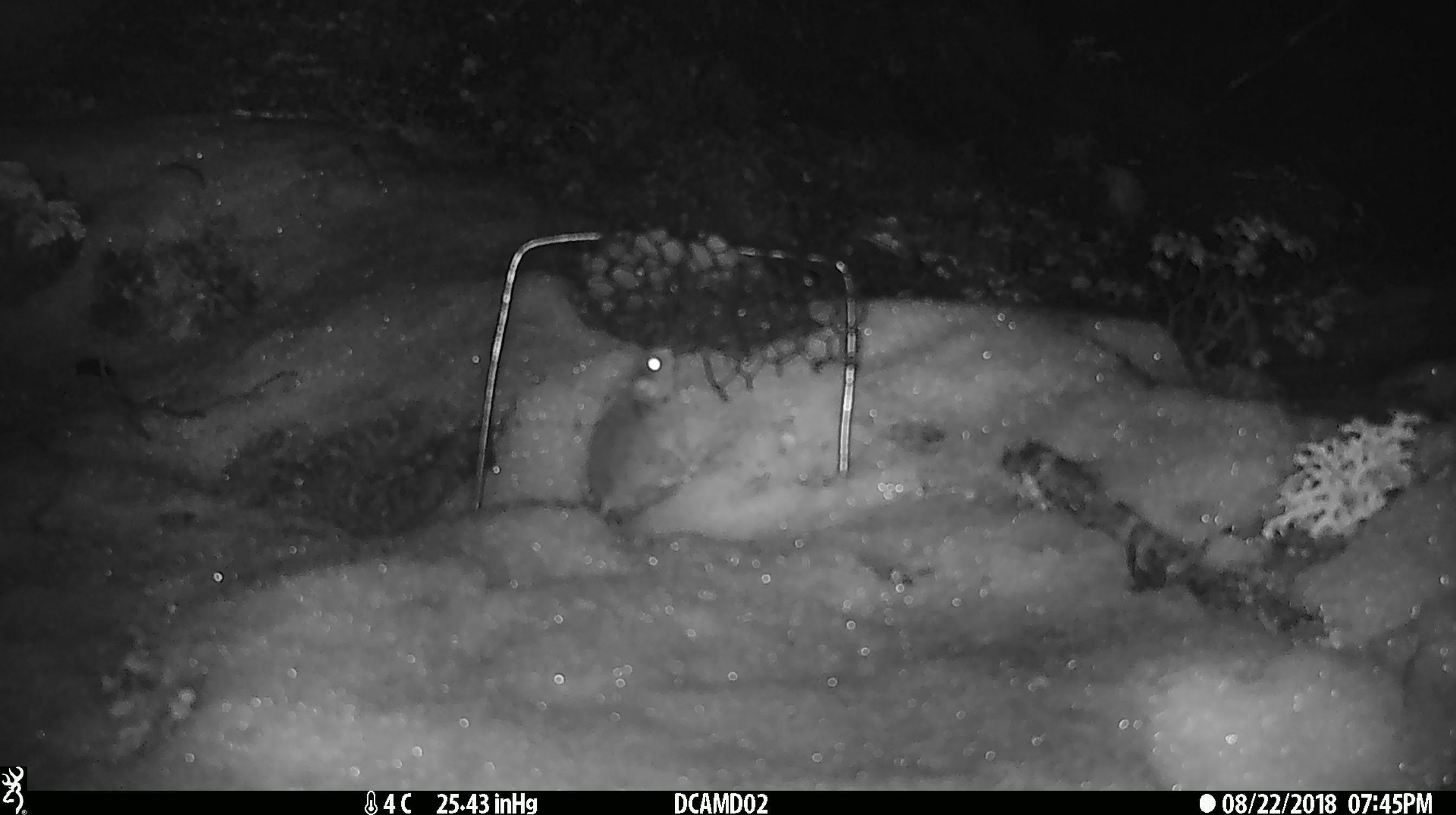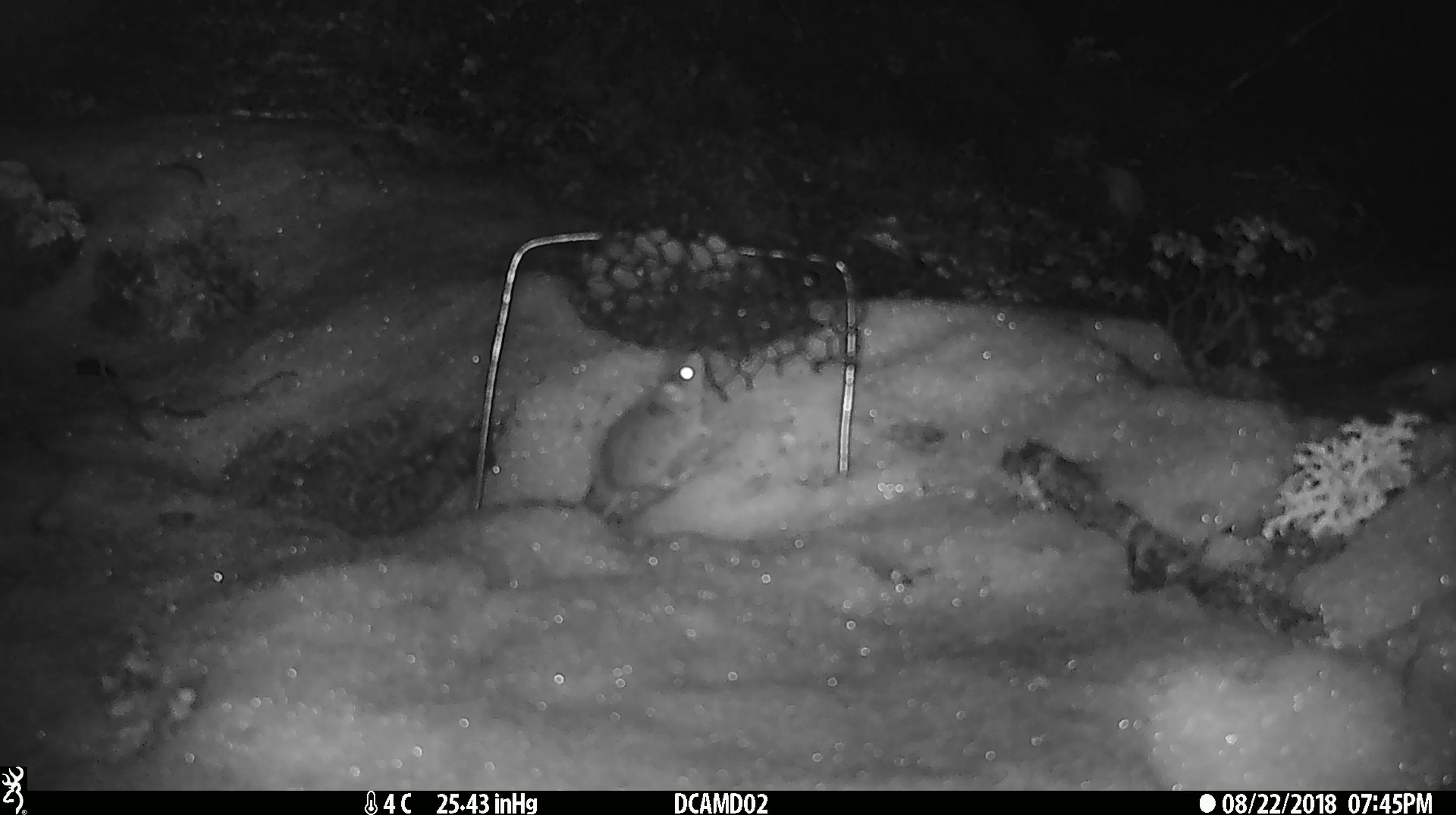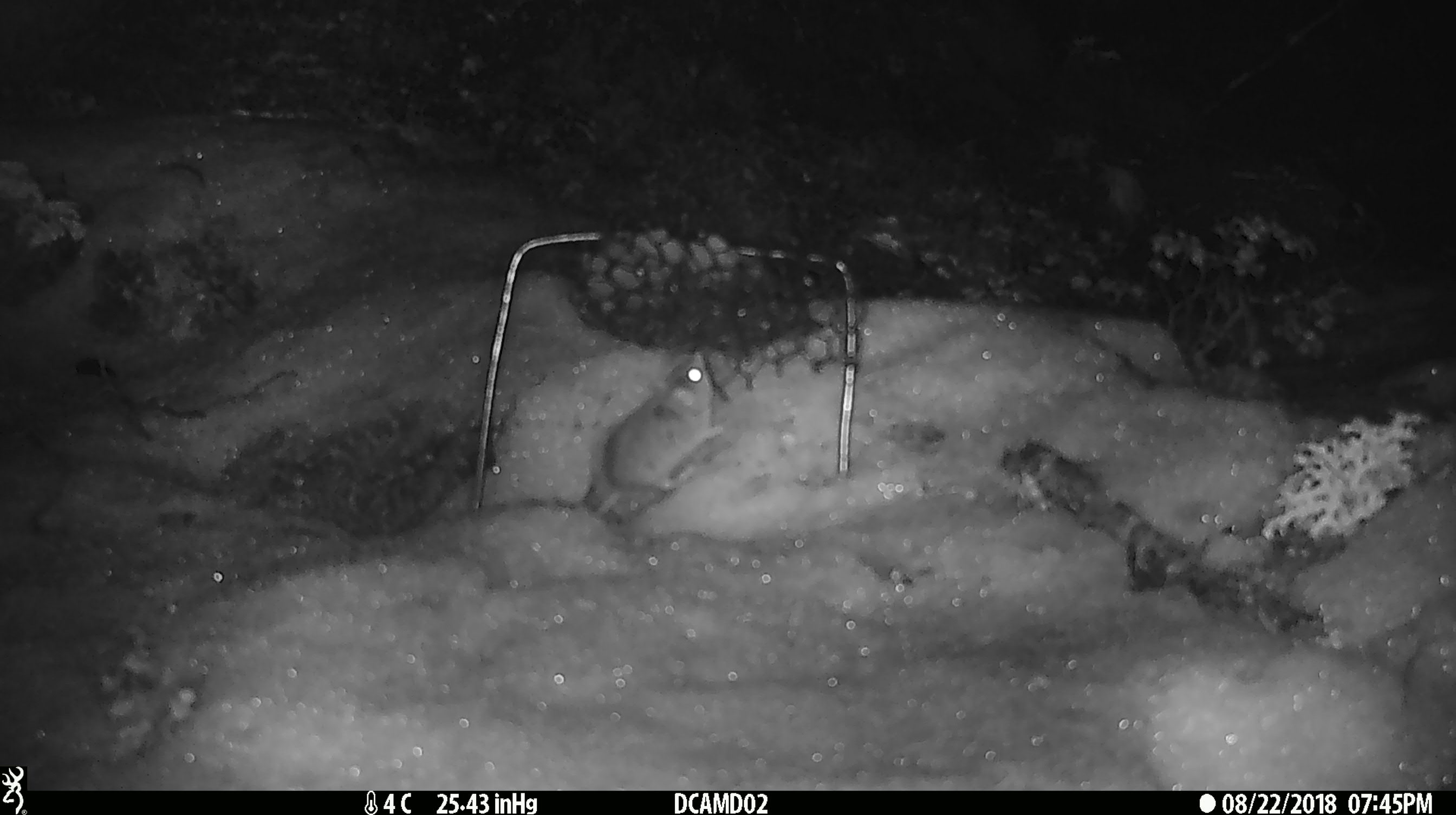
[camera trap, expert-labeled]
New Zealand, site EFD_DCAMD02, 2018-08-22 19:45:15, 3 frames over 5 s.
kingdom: Animalia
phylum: Chordata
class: Mammalia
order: Rodentia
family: Muridae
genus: Mus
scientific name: Mus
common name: mouse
Mouse (Mus).